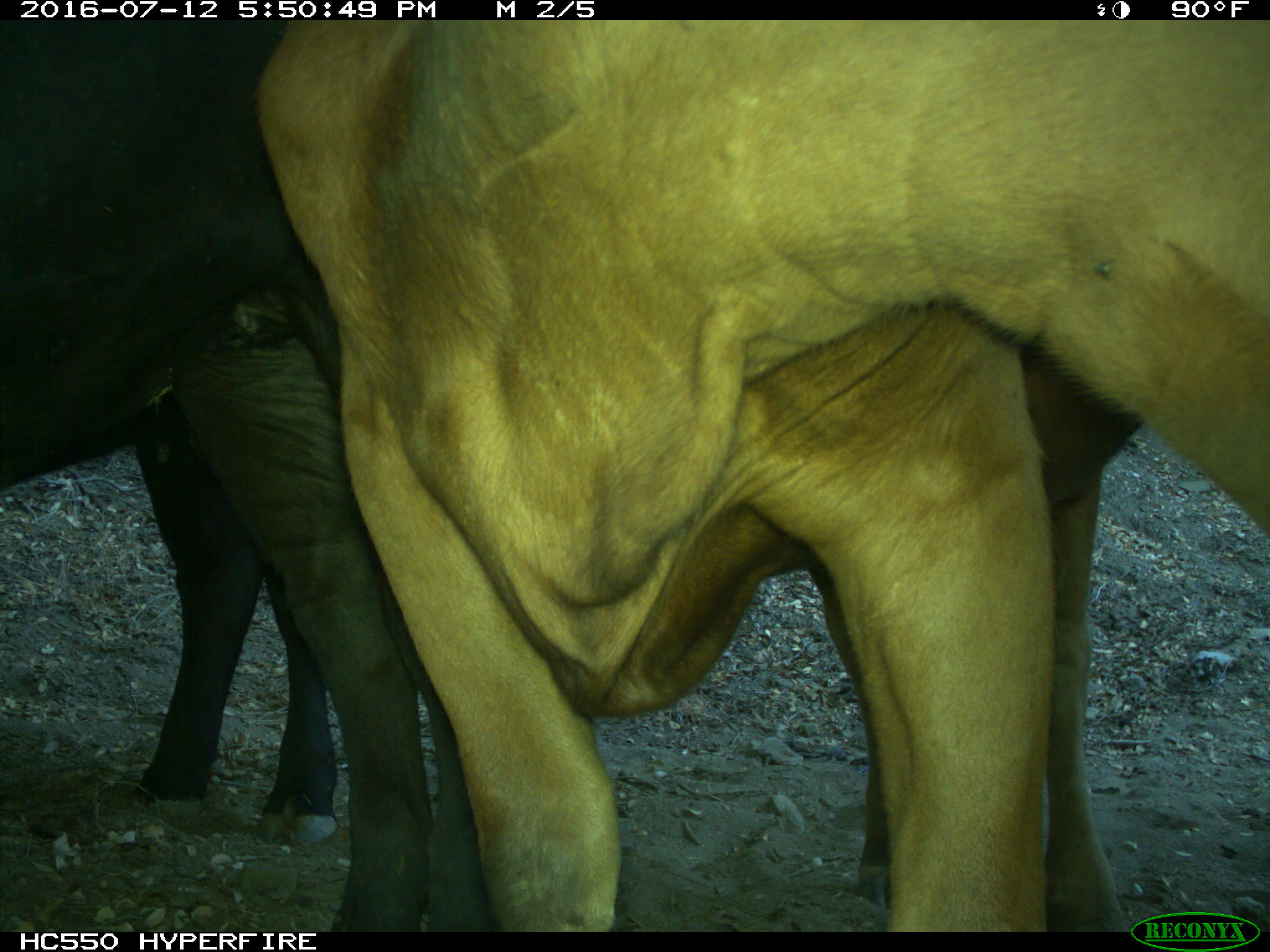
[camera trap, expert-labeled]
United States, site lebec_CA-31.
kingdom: Animalia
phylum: Chordata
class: Mammalia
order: Artiodactyla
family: Bovidae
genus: Bos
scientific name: Bos taurus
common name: domestic cow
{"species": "Bos taurus (domestic cow)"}